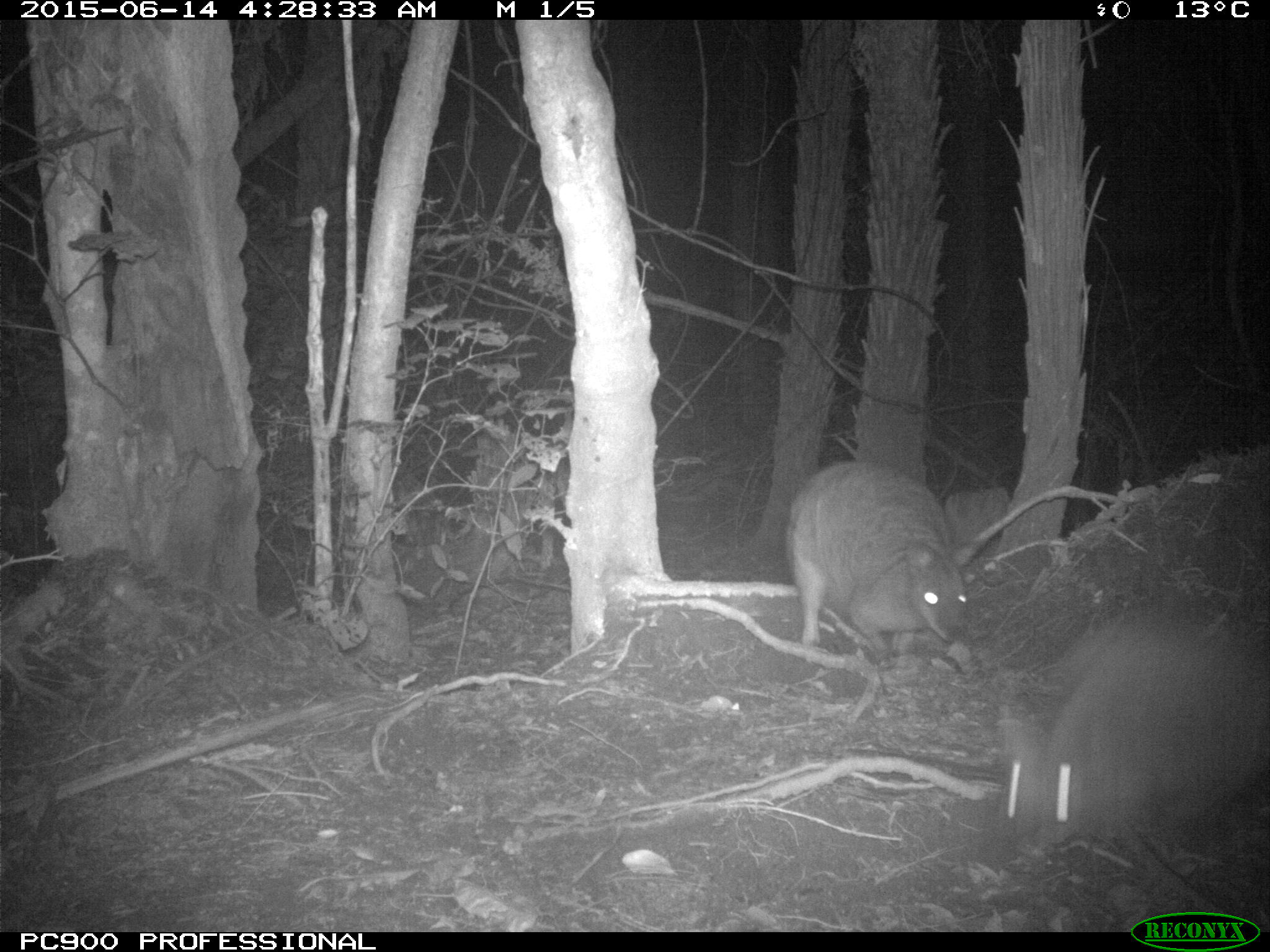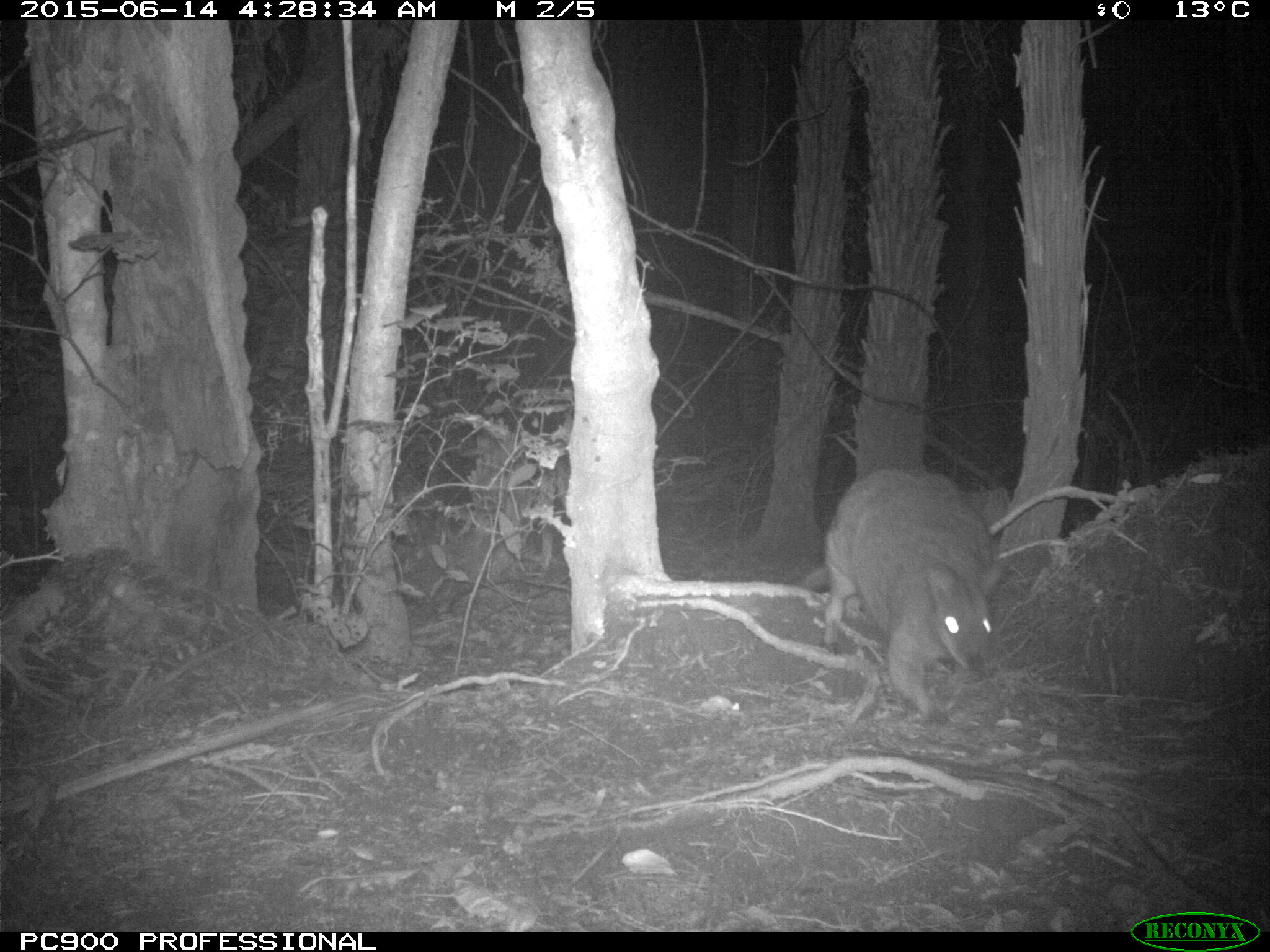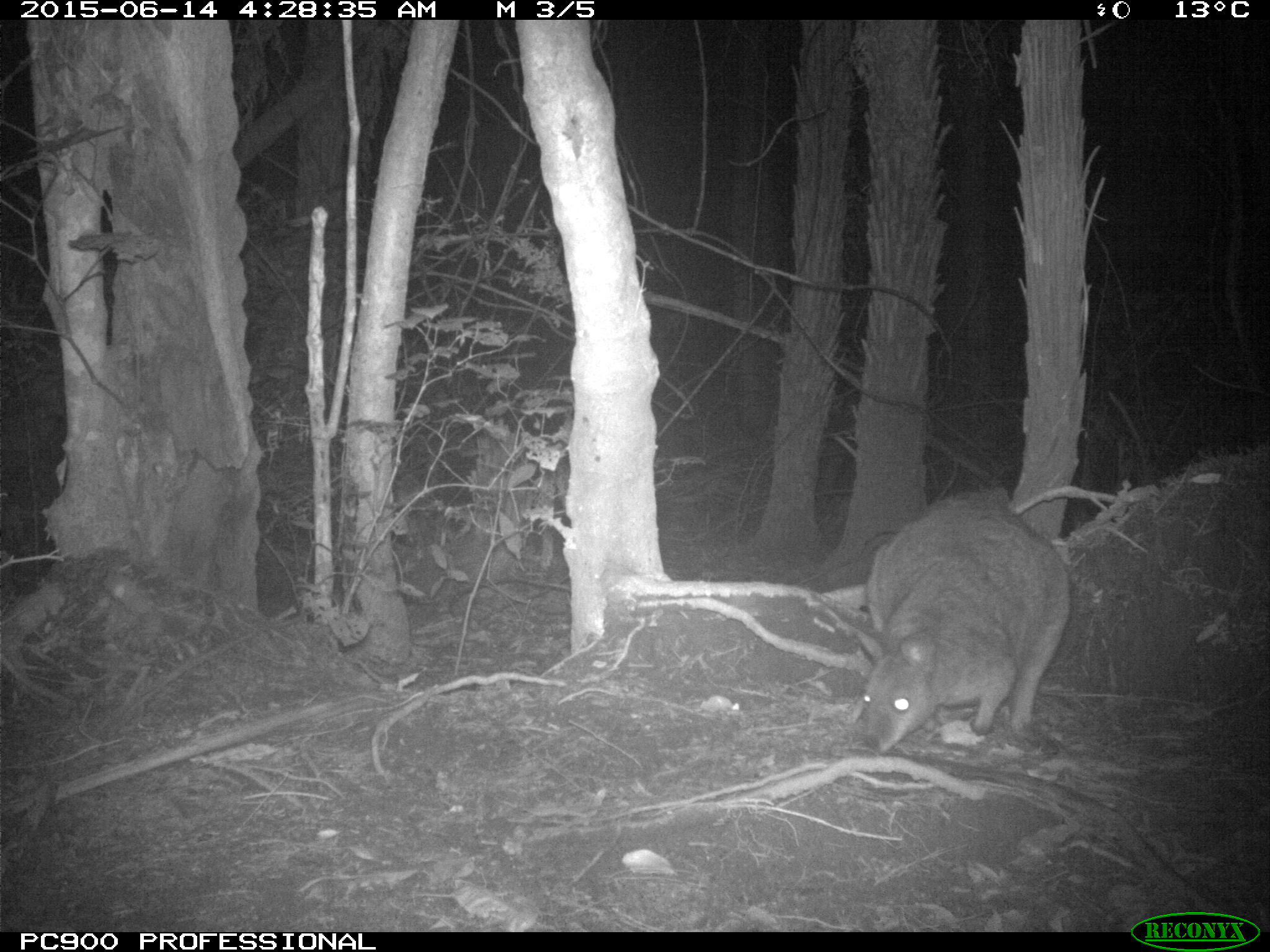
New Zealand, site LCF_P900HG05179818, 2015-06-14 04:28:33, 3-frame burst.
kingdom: Animalia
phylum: Chordata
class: Mammalia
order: Diprotodontia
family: Macropodidae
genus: Notamacropus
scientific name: Notamacropus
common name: wallaby